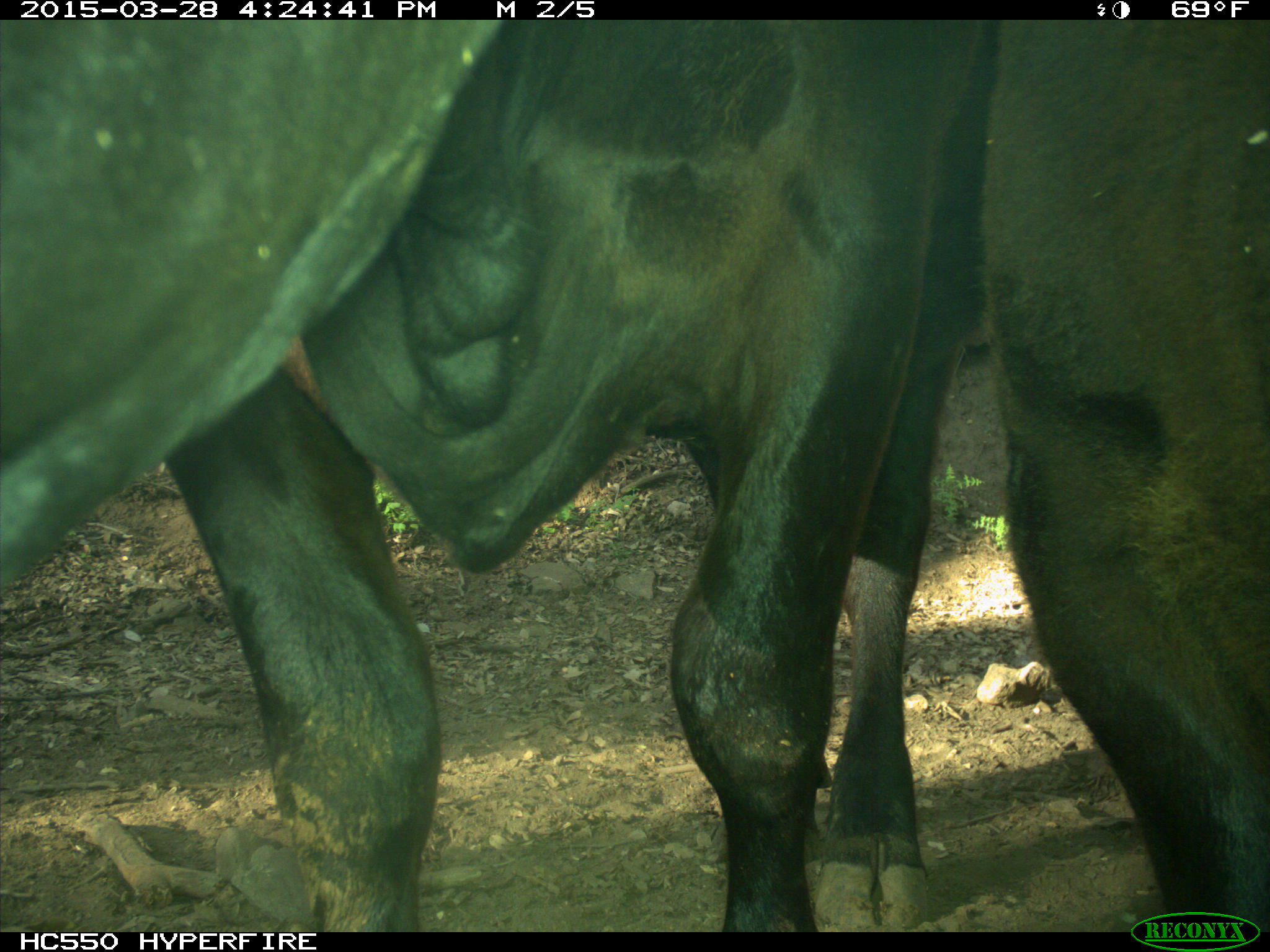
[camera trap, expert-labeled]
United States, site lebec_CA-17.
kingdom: Animalia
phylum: Chordata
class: Mammalia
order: Artiodactyla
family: Bovidae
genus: Bos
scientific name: Bos taurus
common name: domestic cow